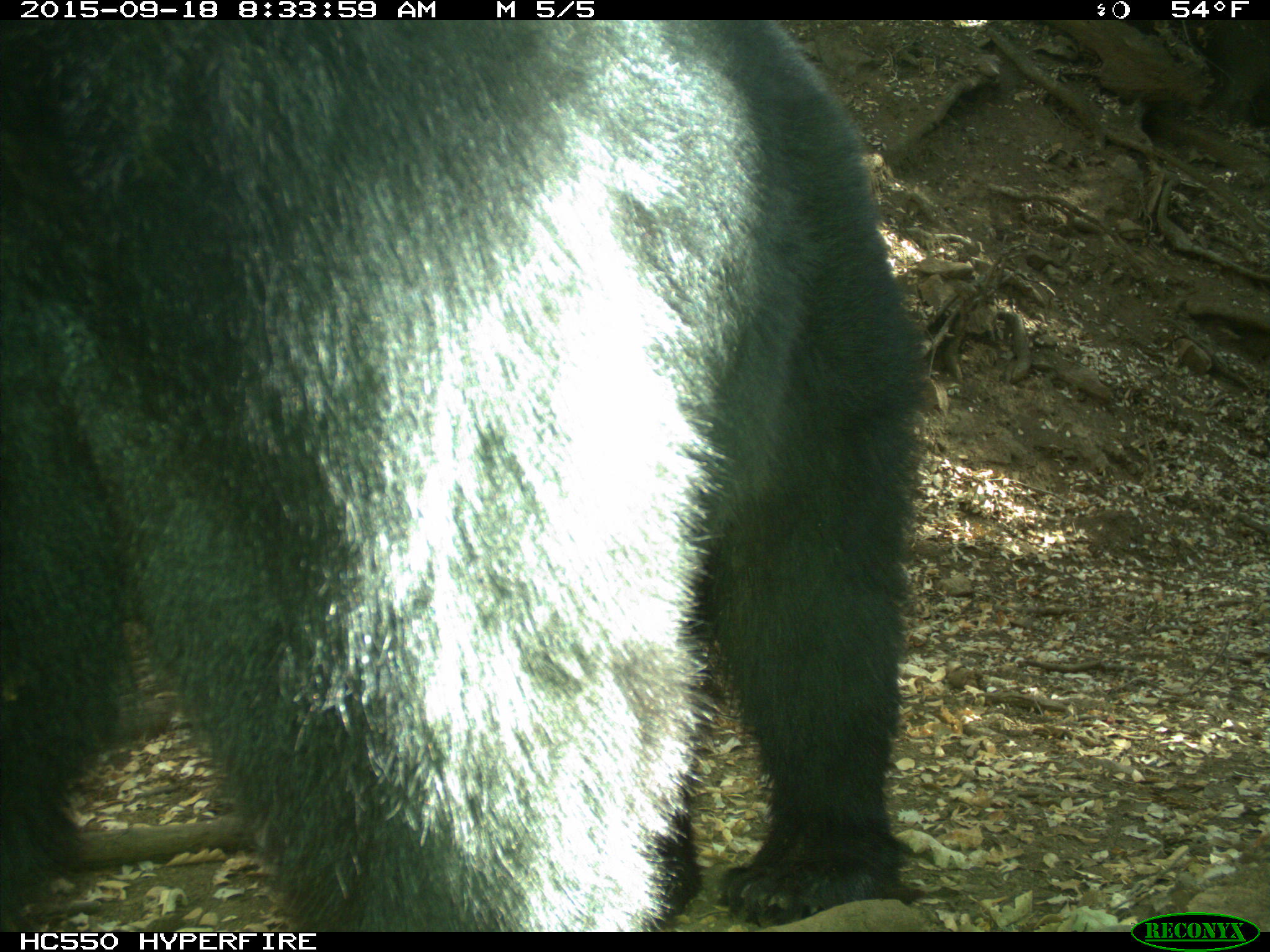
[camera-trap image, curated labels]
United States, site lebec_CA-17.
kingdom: Animalia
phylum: Chordata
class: Mammalia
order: Carnivora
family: Ursidae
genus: Ursus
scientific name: Ursus americanus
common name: american black bear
Ursus americanus (american black bear).